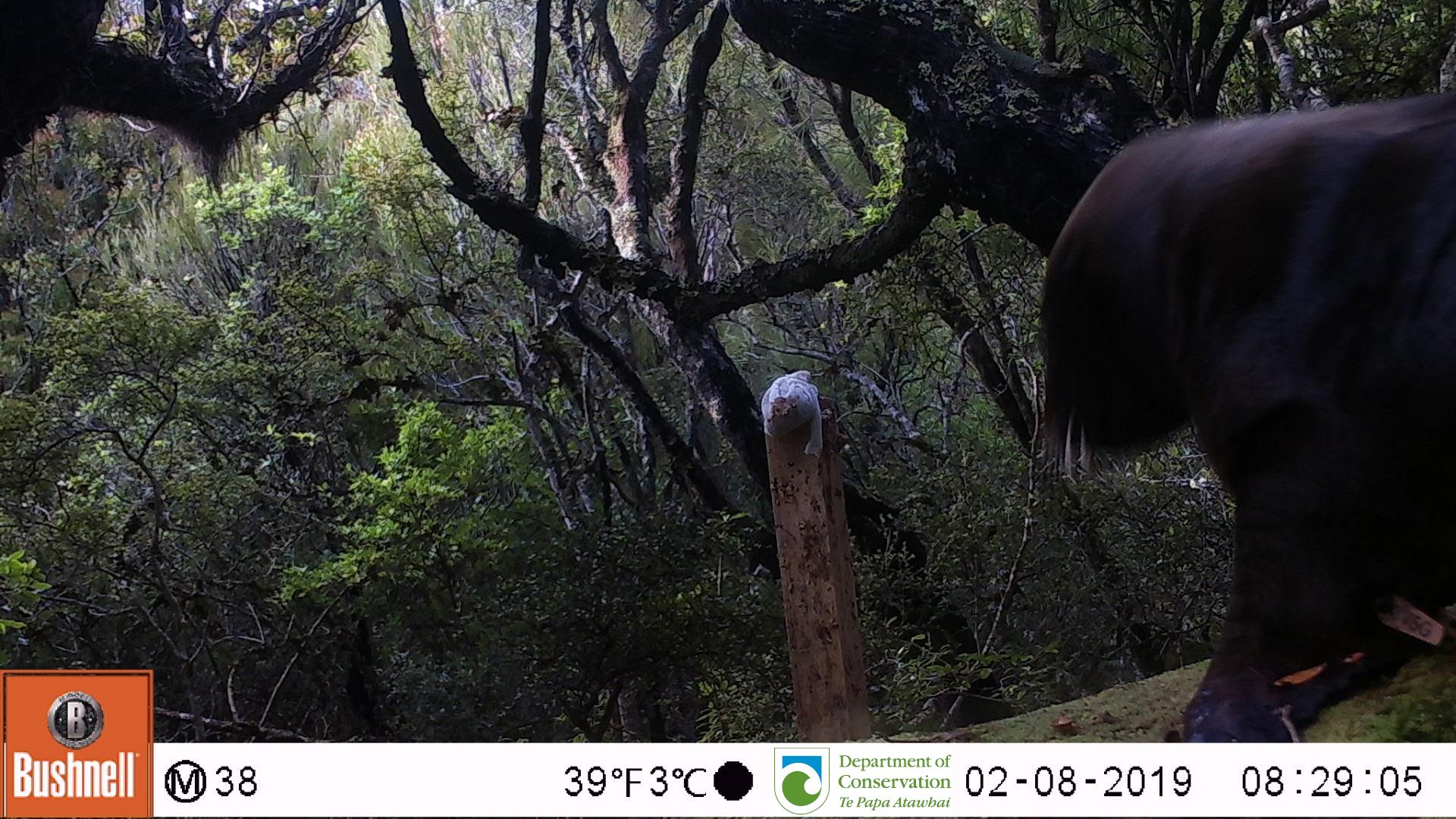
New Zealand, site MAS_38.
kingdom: Animalia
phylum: Chordata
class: Mammalia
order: Carnivora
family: Otariidae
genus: Phocarctos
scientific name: Phocarctos hookeri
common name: new zealand sea lion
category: sealion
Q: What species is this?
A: Sealion (new zealand sea lion) (Phocarctos hookeri).